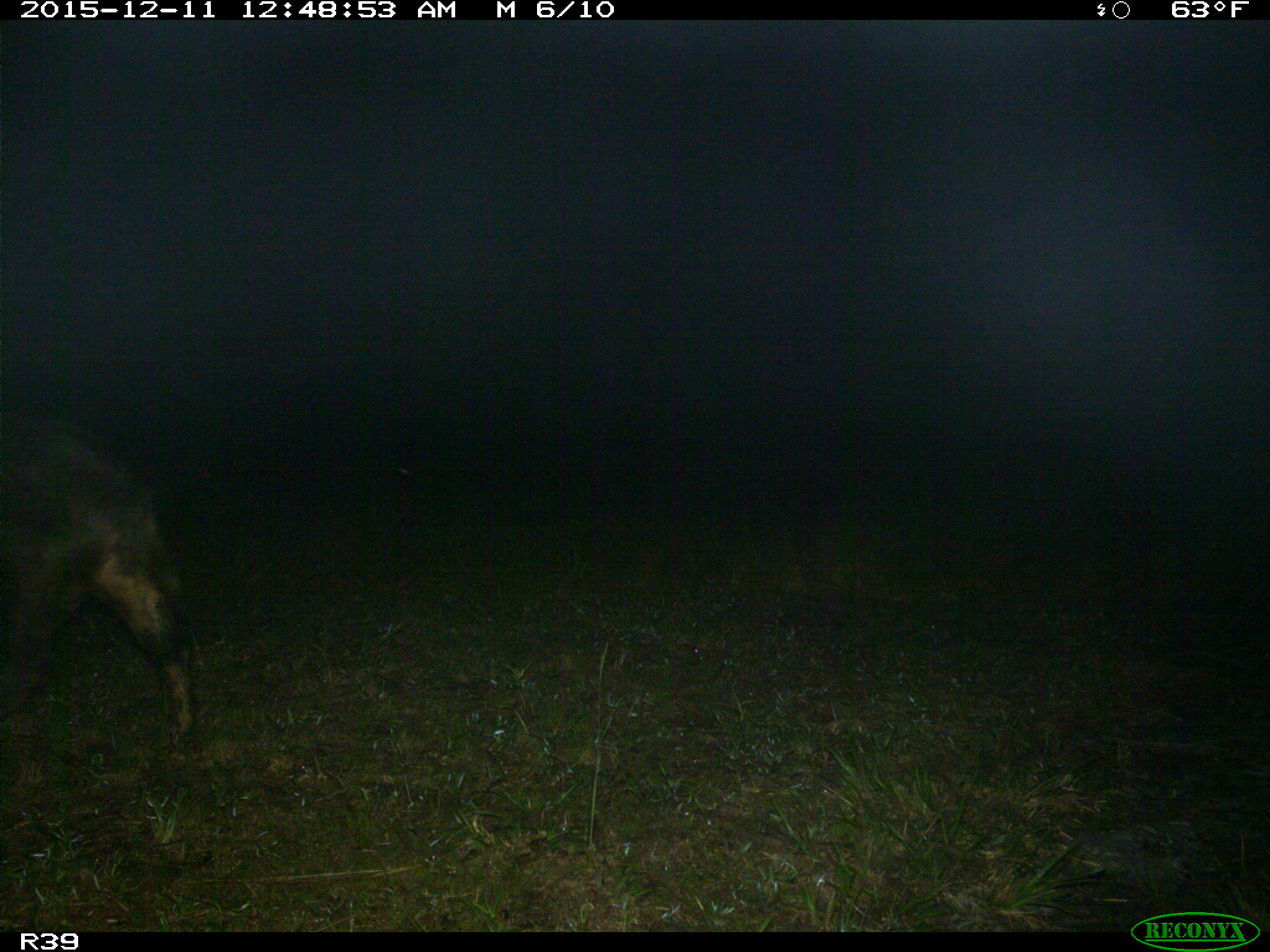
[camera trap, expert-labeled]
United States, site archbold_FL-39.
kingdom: Animalia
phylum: Chordata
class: Mammalia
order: Artiodactyla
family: Suidae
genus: Sus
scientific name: Sus scrofa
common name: wild boar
Sus scrofa (wild boar).